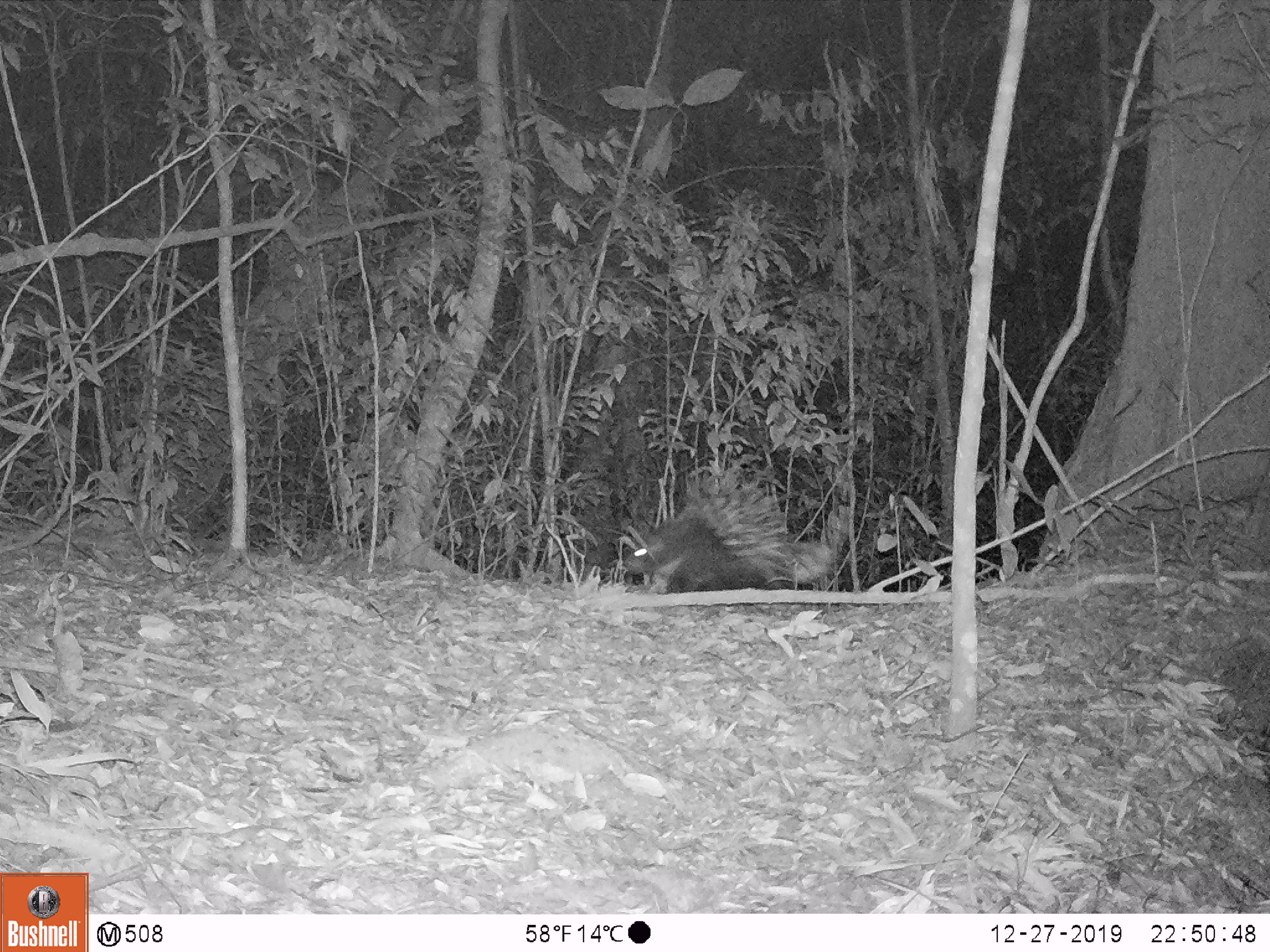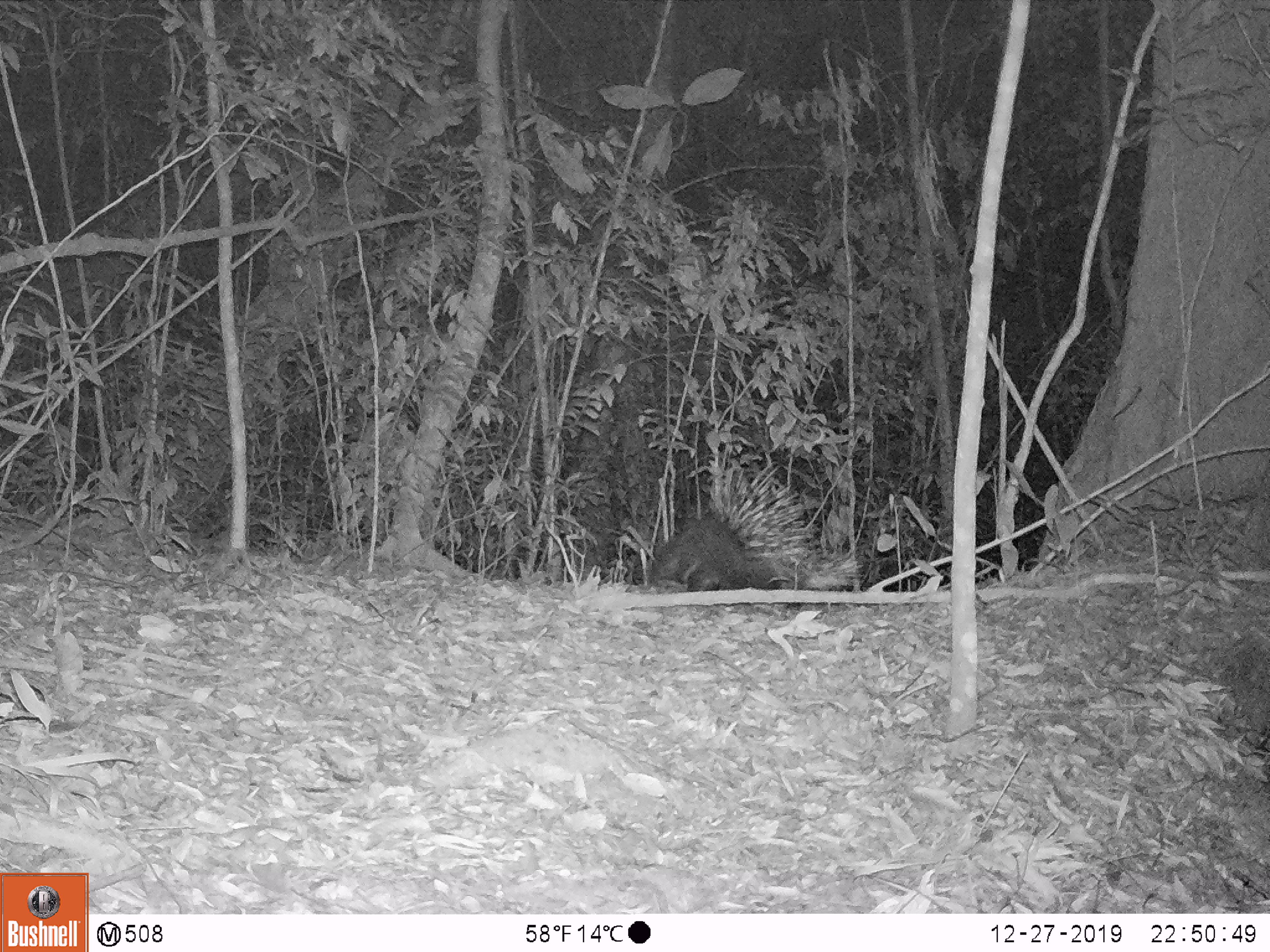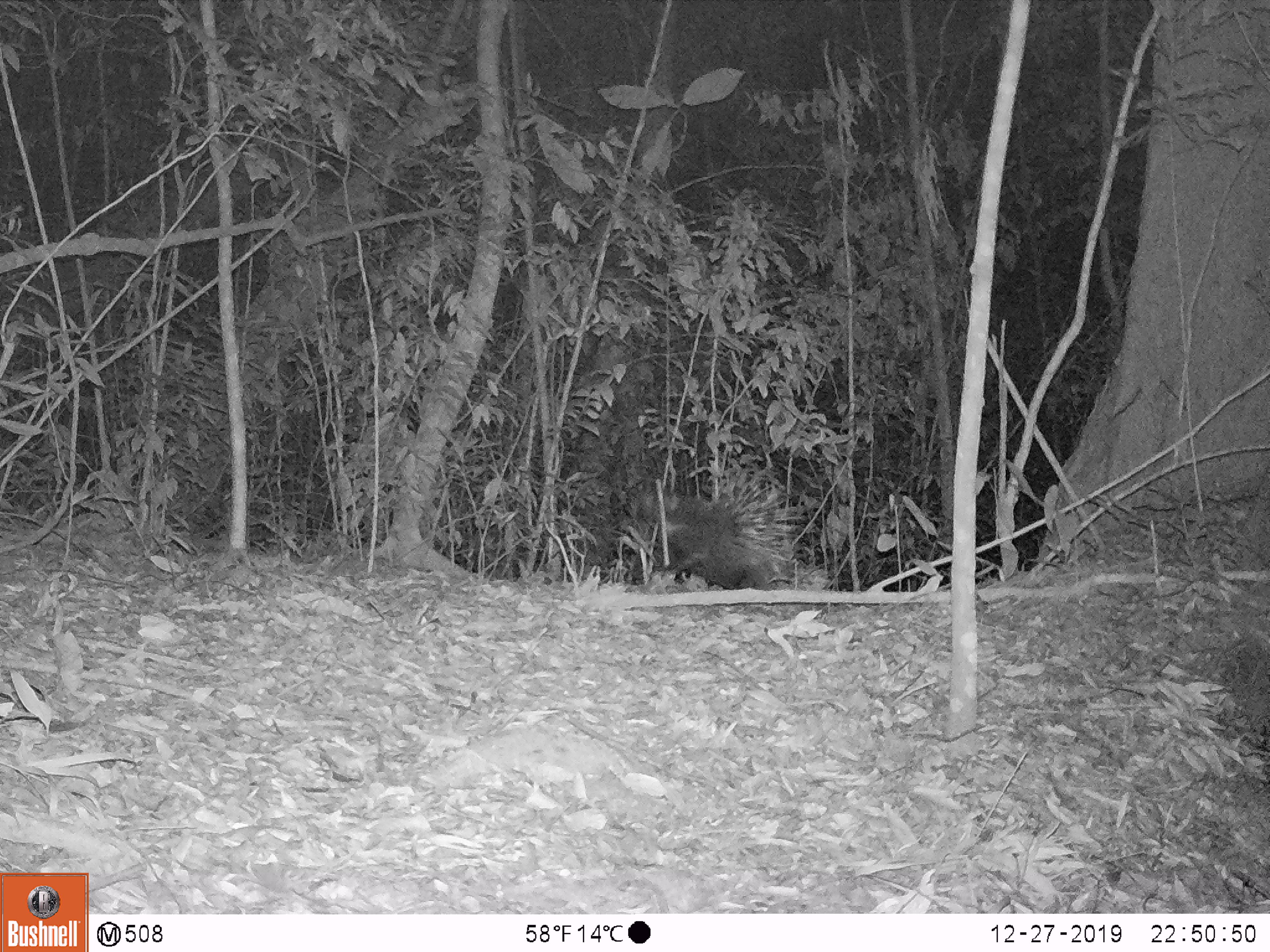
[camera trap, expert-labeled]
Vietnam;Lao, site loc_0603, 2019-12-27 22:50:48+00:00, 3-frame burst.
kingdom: Animalia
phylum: Chordata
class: Mammalia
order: Rodentia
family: Hystricidae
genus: Hystrix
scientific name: Hystrix brachyura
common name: malayan porcupine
Malayan porcupine (Hystrix brachyura). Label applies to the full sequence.